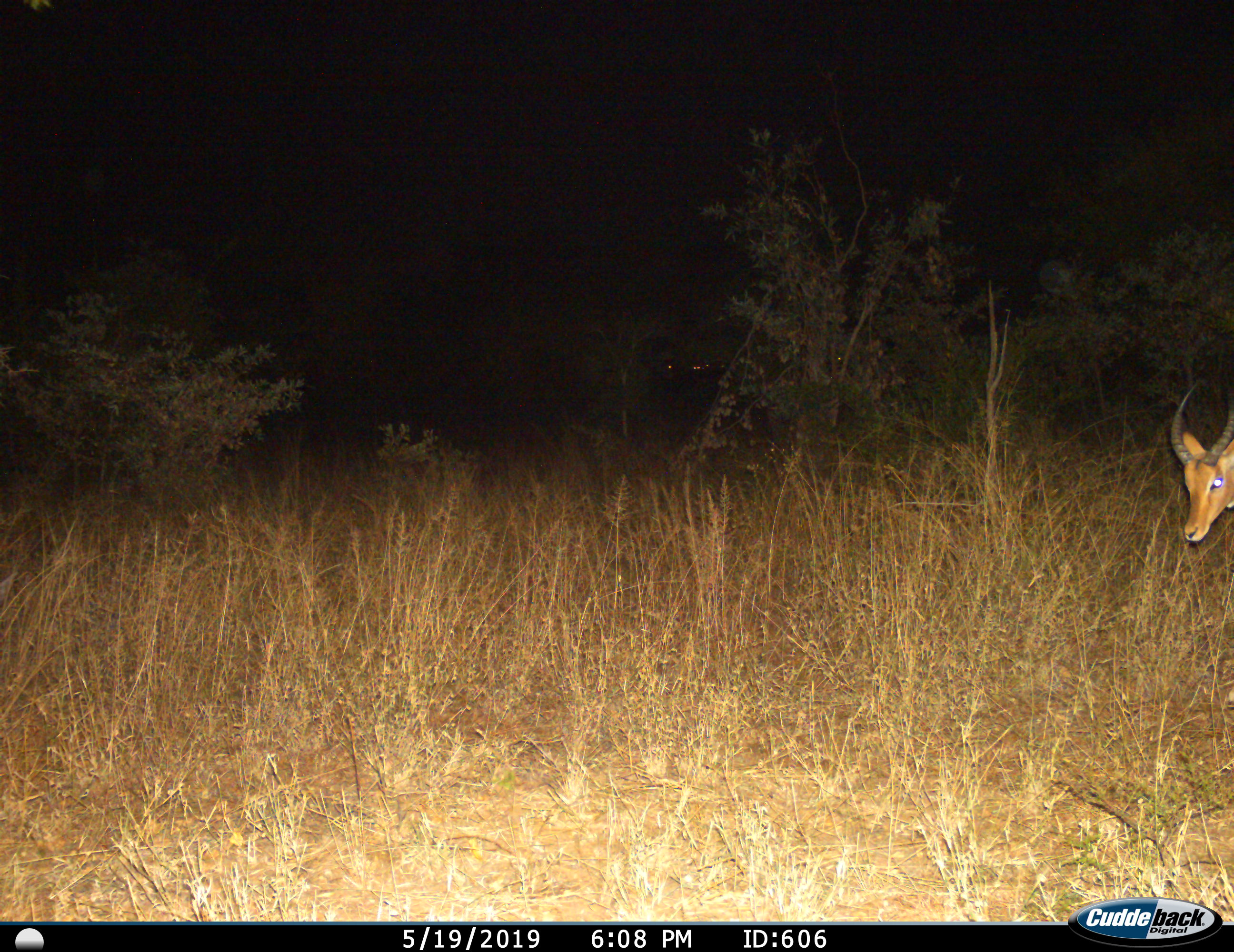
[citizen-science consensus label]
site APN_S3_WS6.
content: unidentified animal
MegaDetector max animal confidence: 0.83